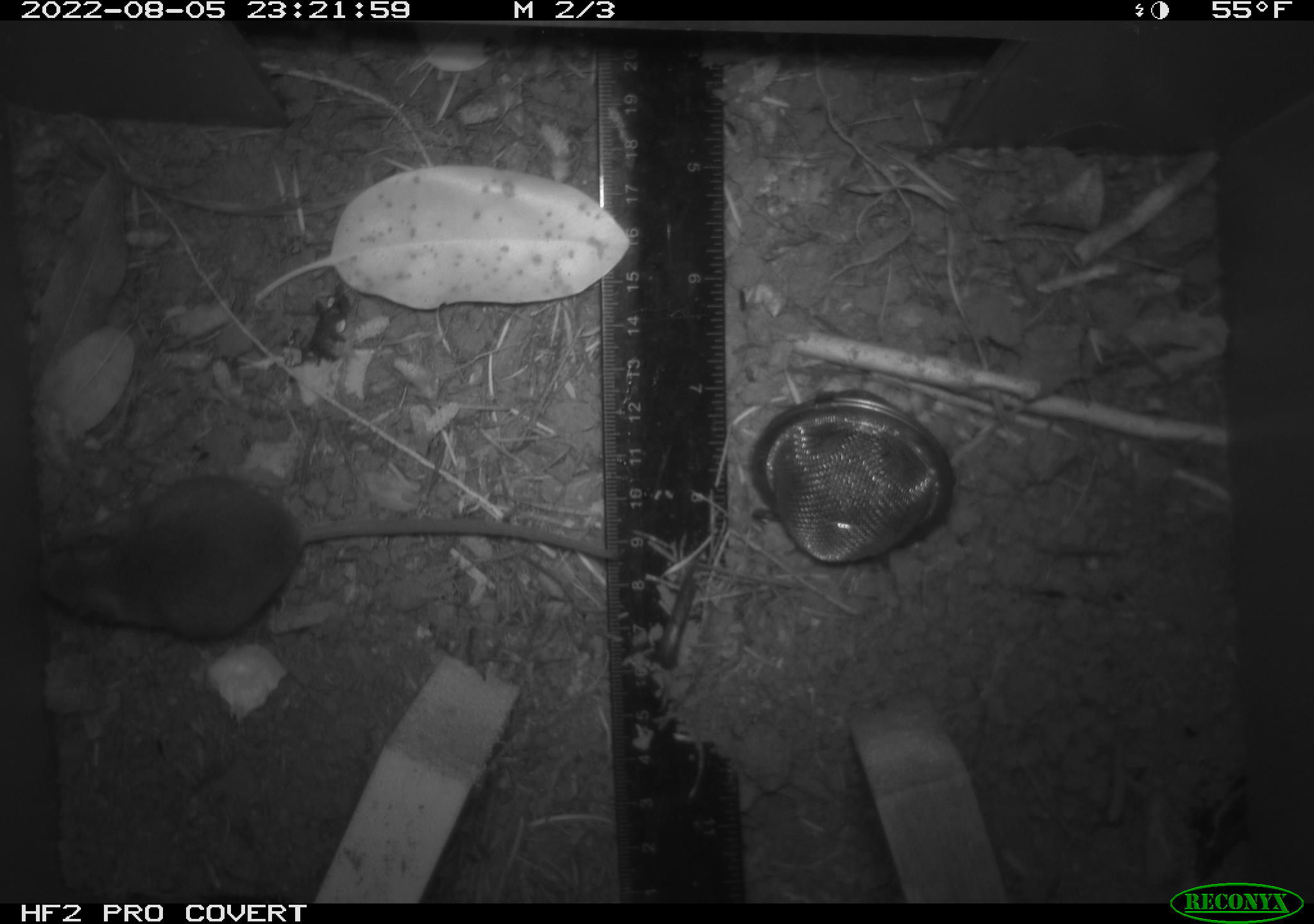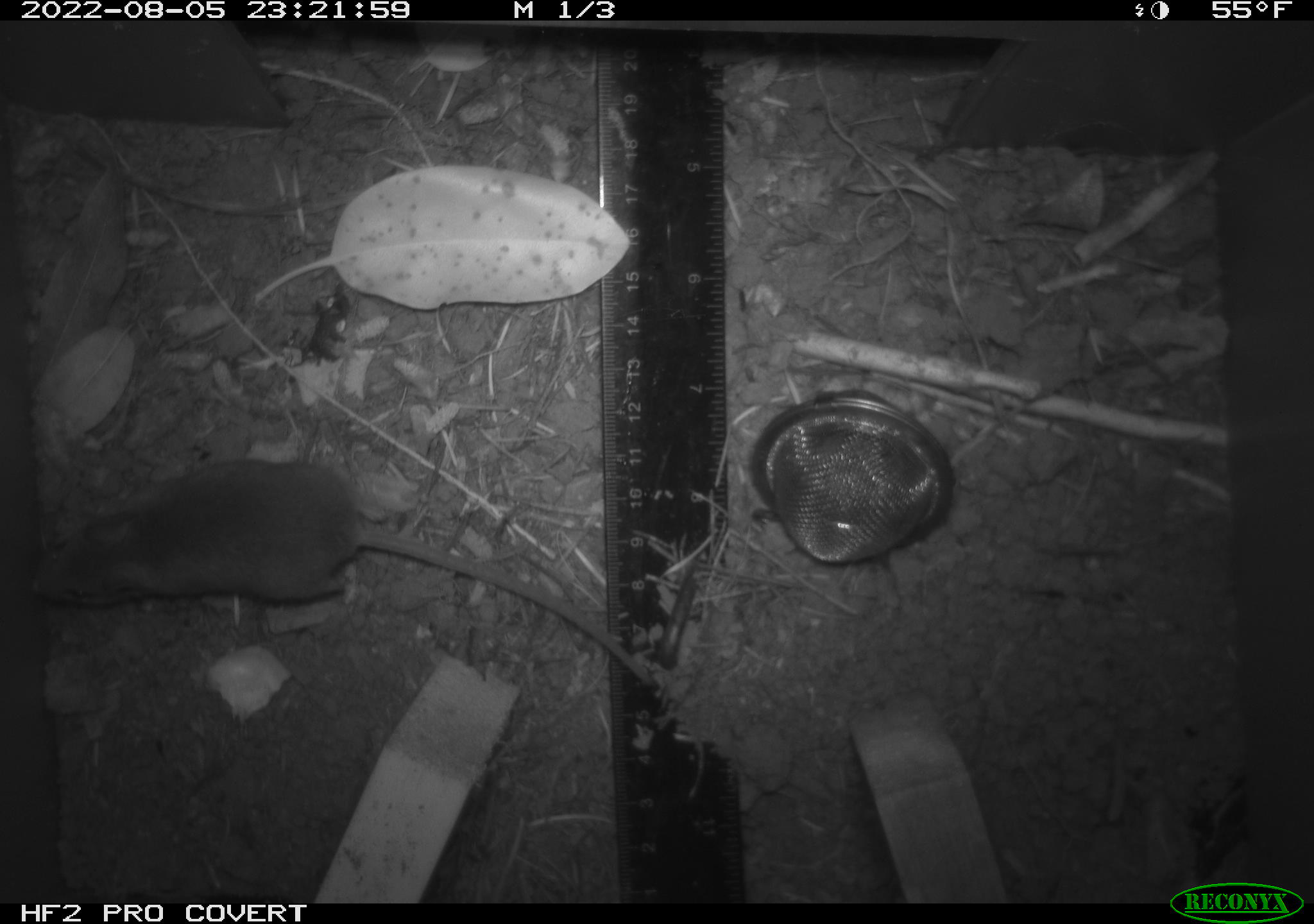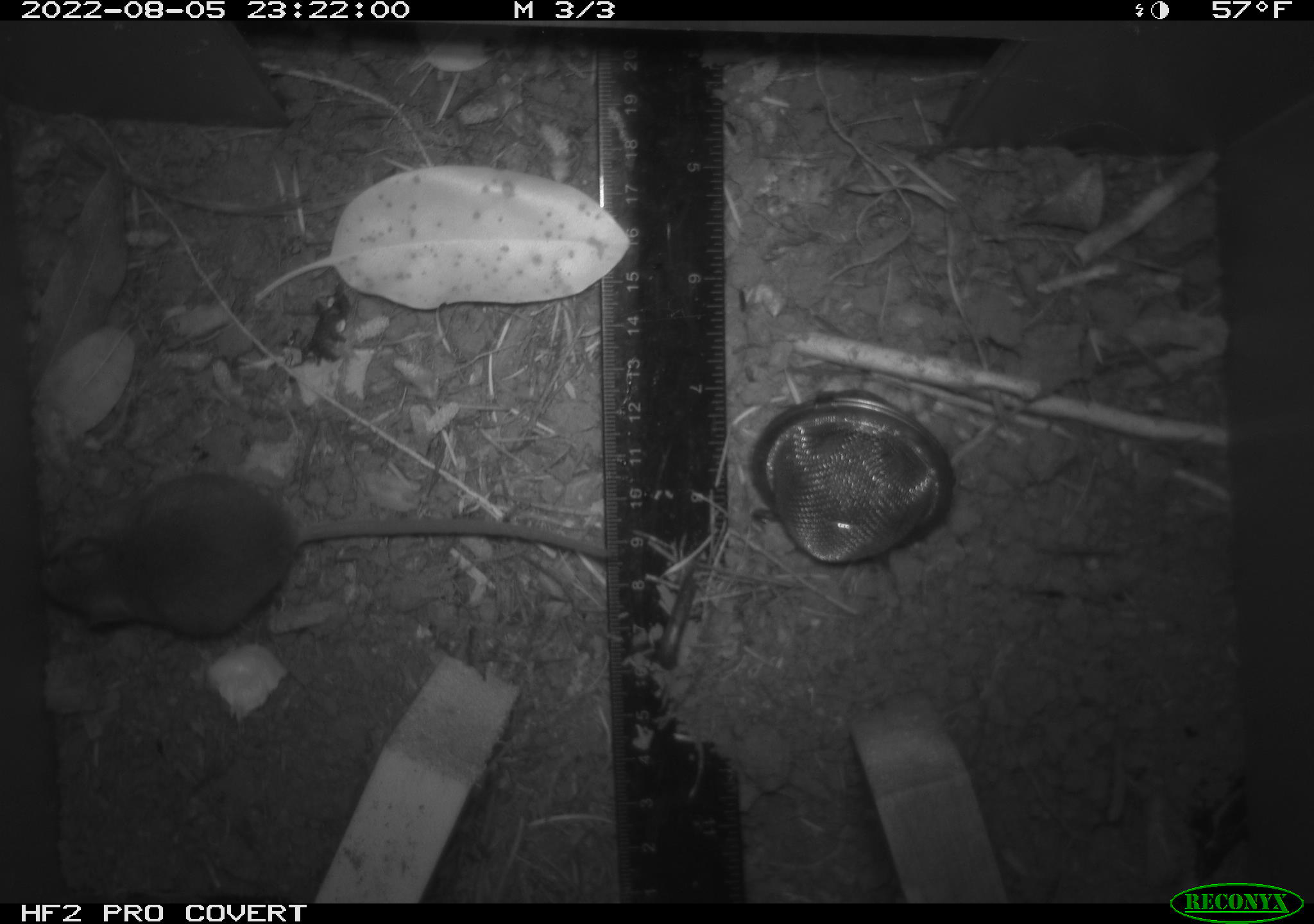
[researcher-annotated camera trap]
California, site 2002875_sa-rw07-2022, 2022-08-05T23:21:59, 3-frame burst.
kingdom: Animalia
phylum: Chordata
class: Mammalia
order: Rodentia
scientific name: Rodentia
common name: mouse species